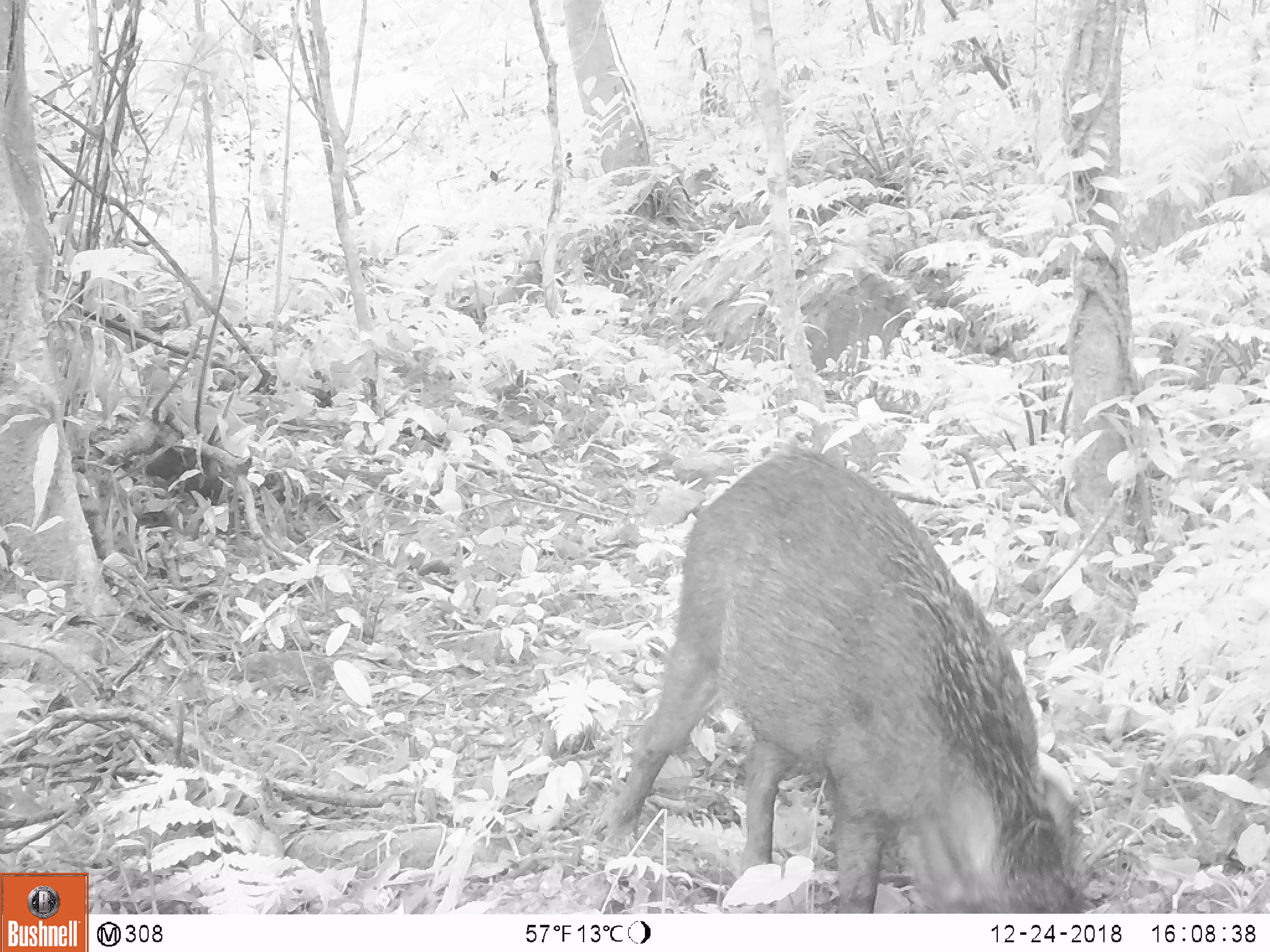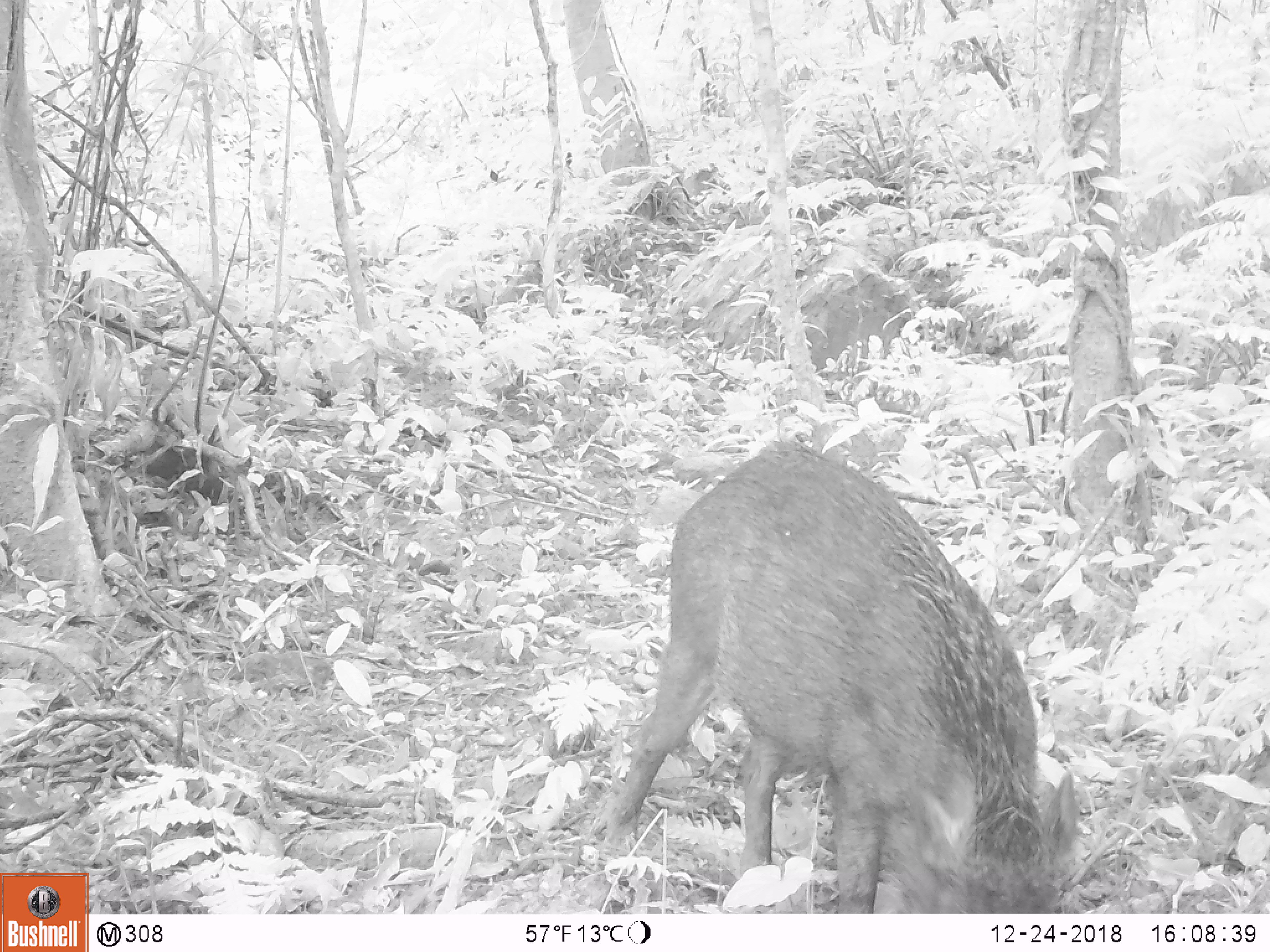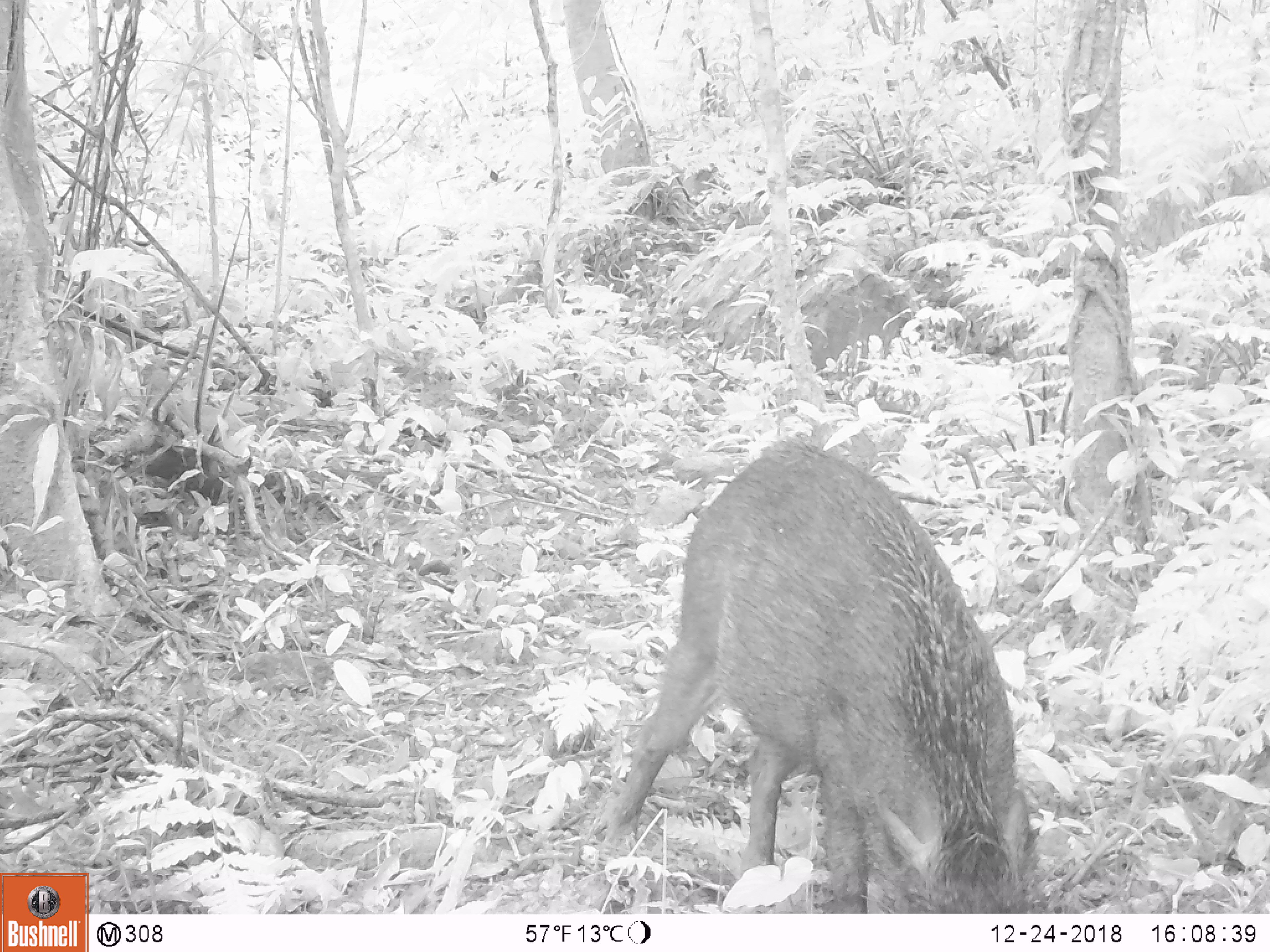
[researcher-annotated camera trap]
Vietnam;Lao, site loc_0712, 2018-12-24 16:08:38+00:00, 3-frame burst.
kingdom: Animalia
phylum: Chordata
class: Mammalia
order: Artiodactyla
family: Suidae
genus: Sus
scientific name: Sus scrofa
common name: eurasian wild pig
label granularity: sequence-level